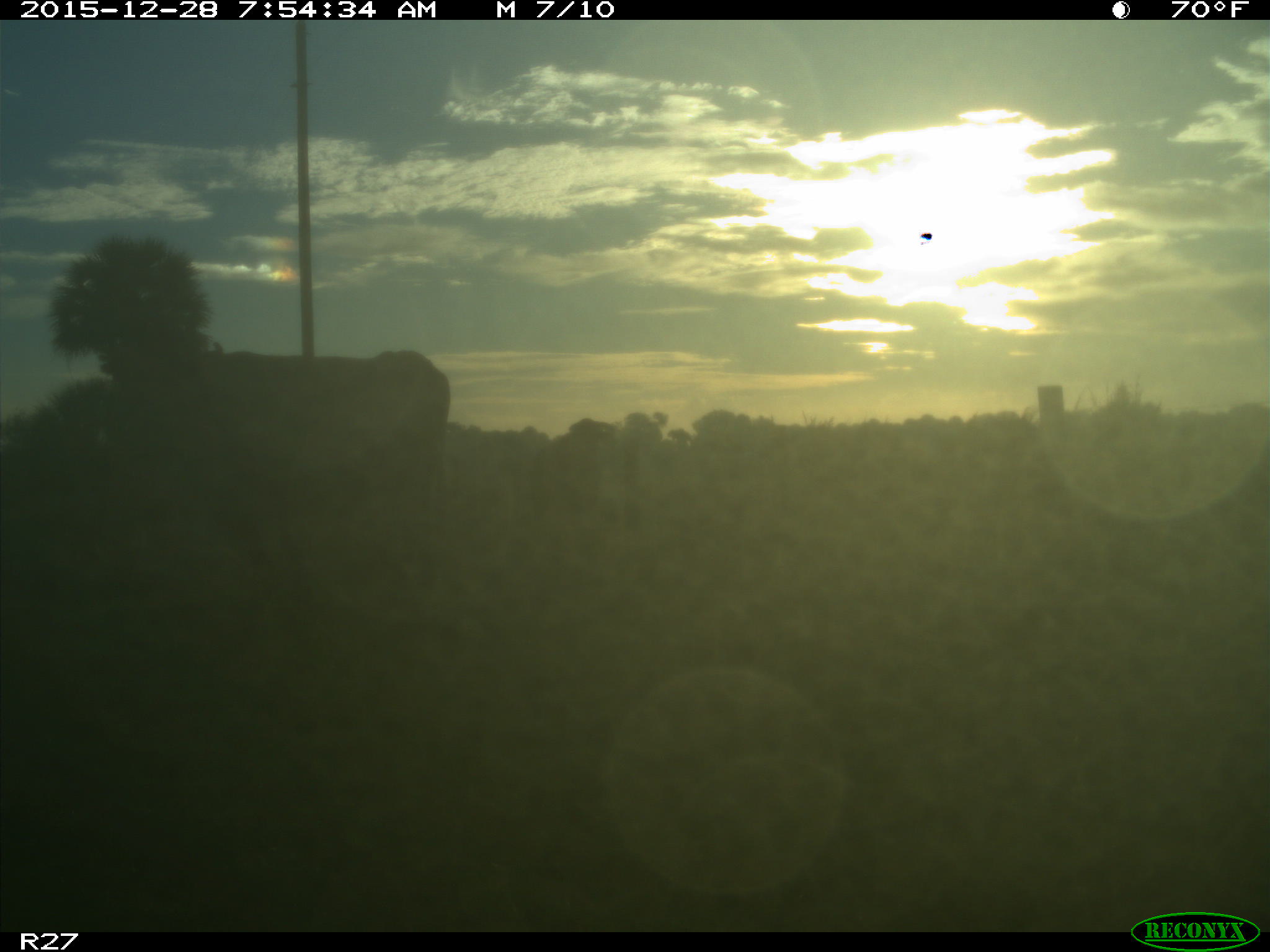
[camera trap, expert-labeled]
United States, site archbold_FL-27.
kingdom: Animalia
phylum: Chordata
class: Mammalia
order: Artiodactyla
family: Bovidae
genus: Bos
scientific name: Bos taurus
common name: domestic cow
Bos taurus (domestic cow).